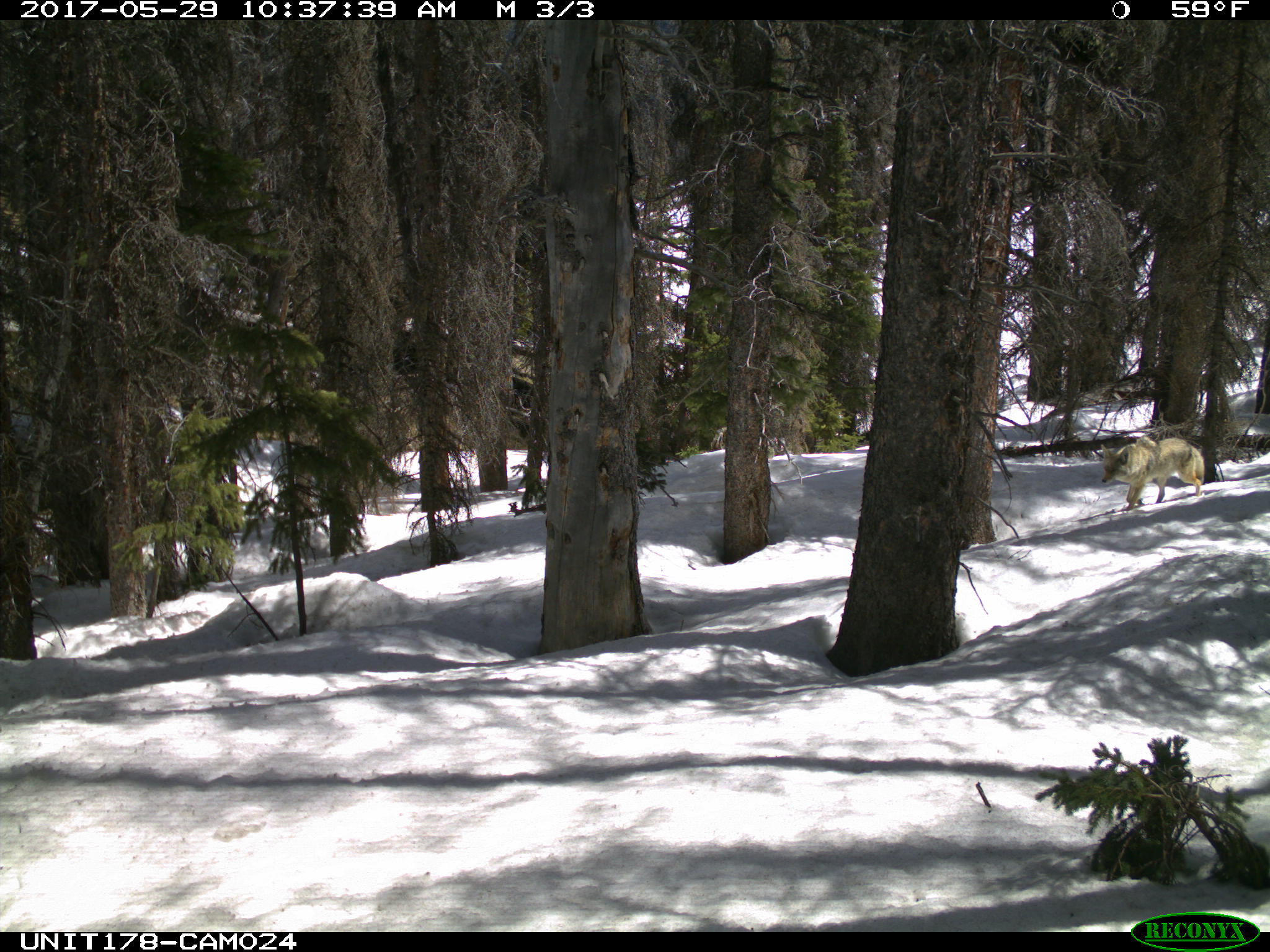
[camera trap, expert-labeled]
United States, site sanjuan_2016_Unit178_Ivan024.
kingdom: Animalia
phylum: Chordata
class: Mammalia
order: Carnivora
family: Canidae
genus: Canis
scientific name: Canis latrans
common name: coyote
Canis latrans (coyote).